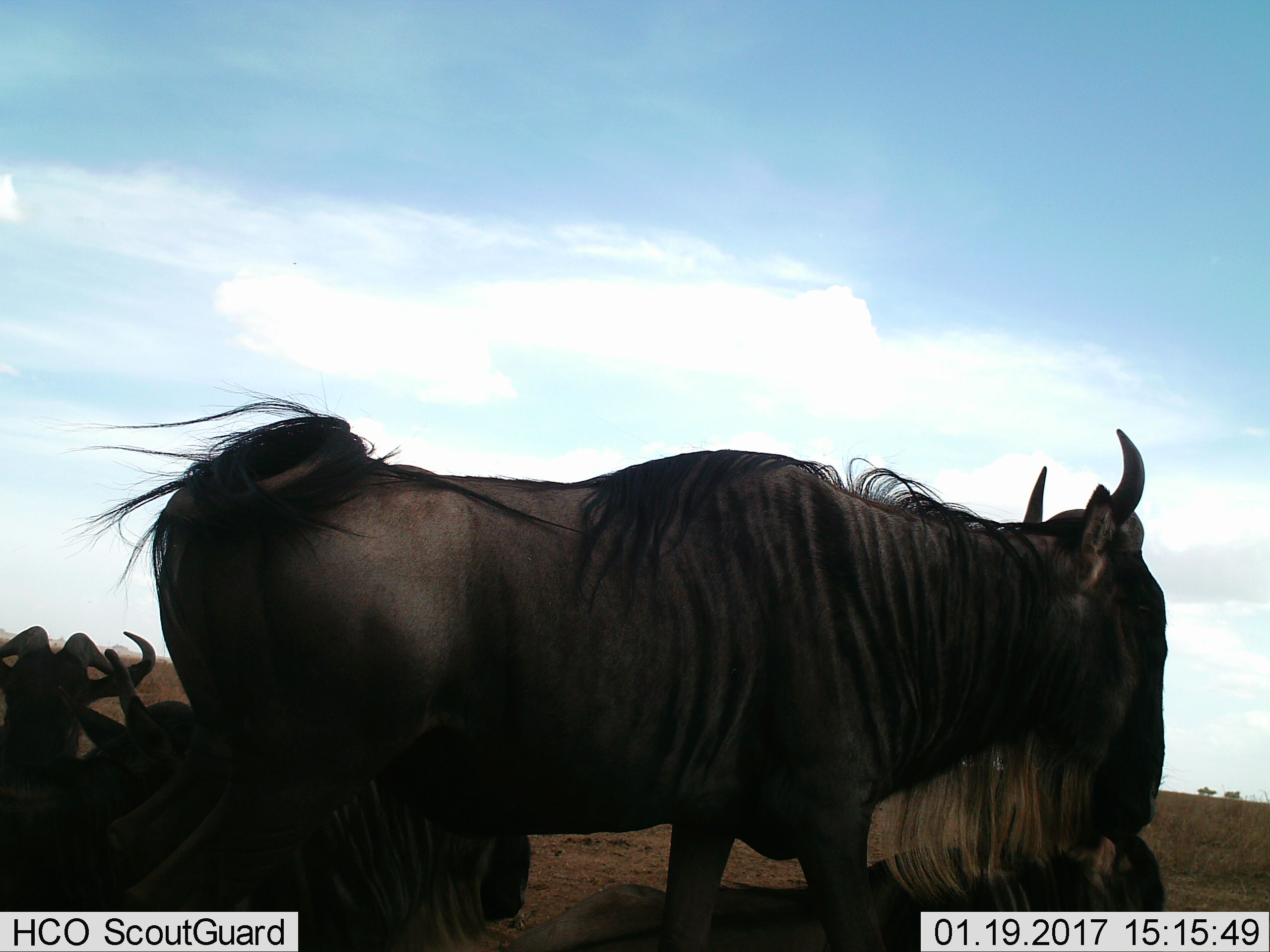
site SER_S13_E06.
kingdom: Animalia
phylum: Chordata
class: Mammalia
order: Artiodactyla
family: Bovidae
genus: Connochaetes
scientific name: Connochaetes taurinus taurinus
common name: blue wildebeest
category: wildebeestblue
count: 5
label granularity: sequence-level